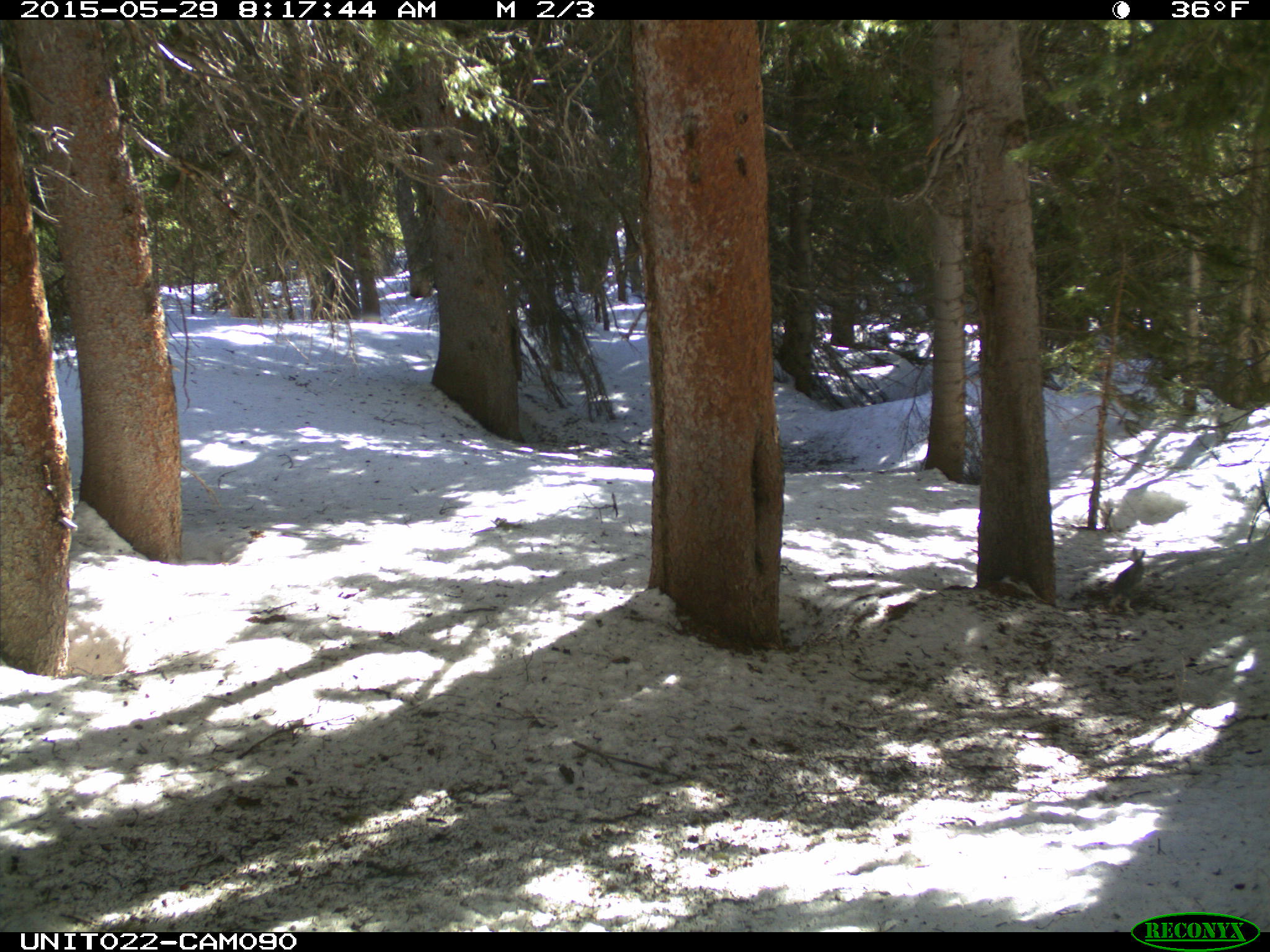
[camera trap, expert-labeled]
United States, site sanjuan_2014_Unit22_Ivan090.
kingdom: Animalia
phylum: Chordata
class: Mammalia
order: Lagomorpha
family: Leporidae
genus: Lepus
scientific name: Lepus americanus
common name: snowshoe hare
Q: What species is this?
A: Lepus americanus (snowshoe hare).